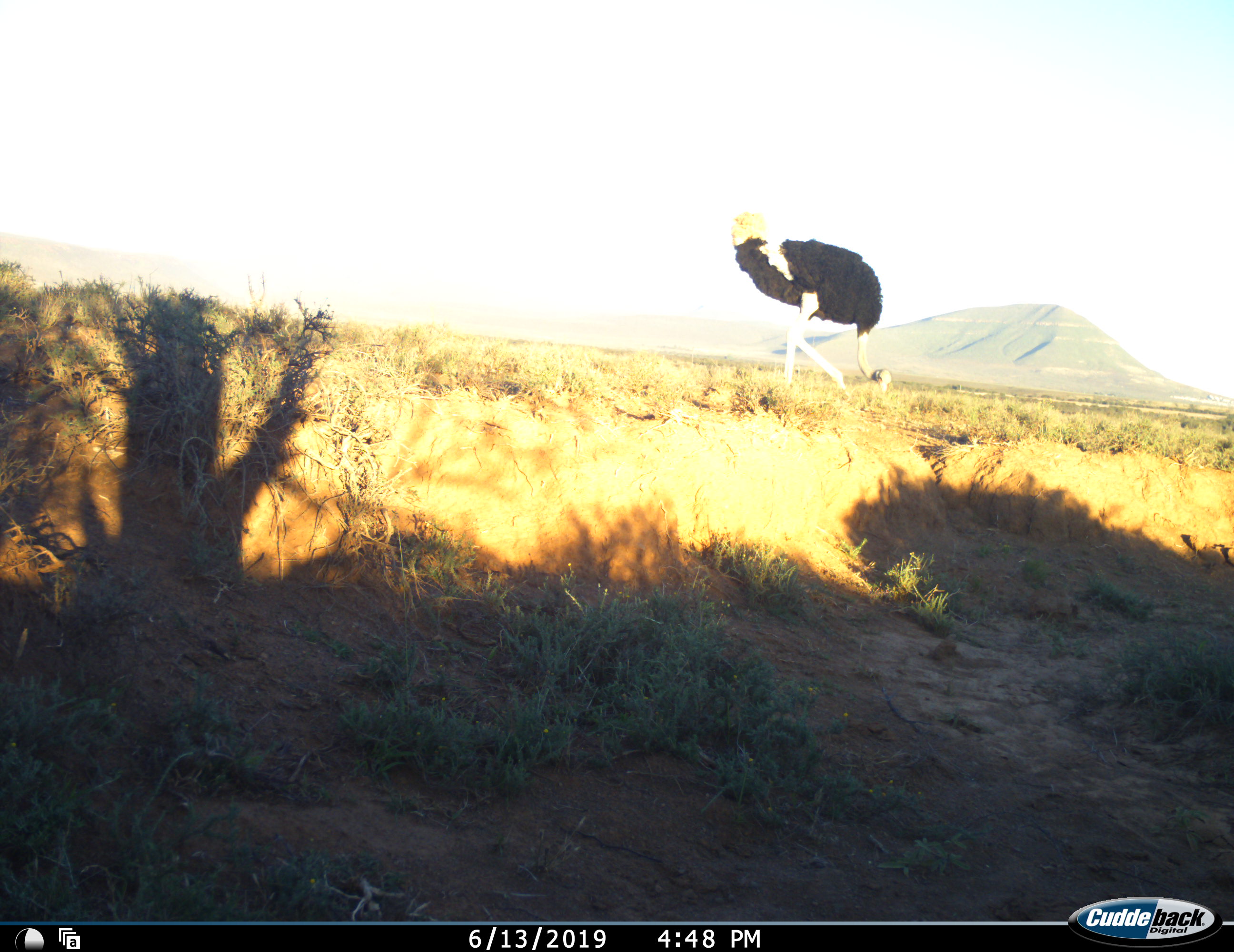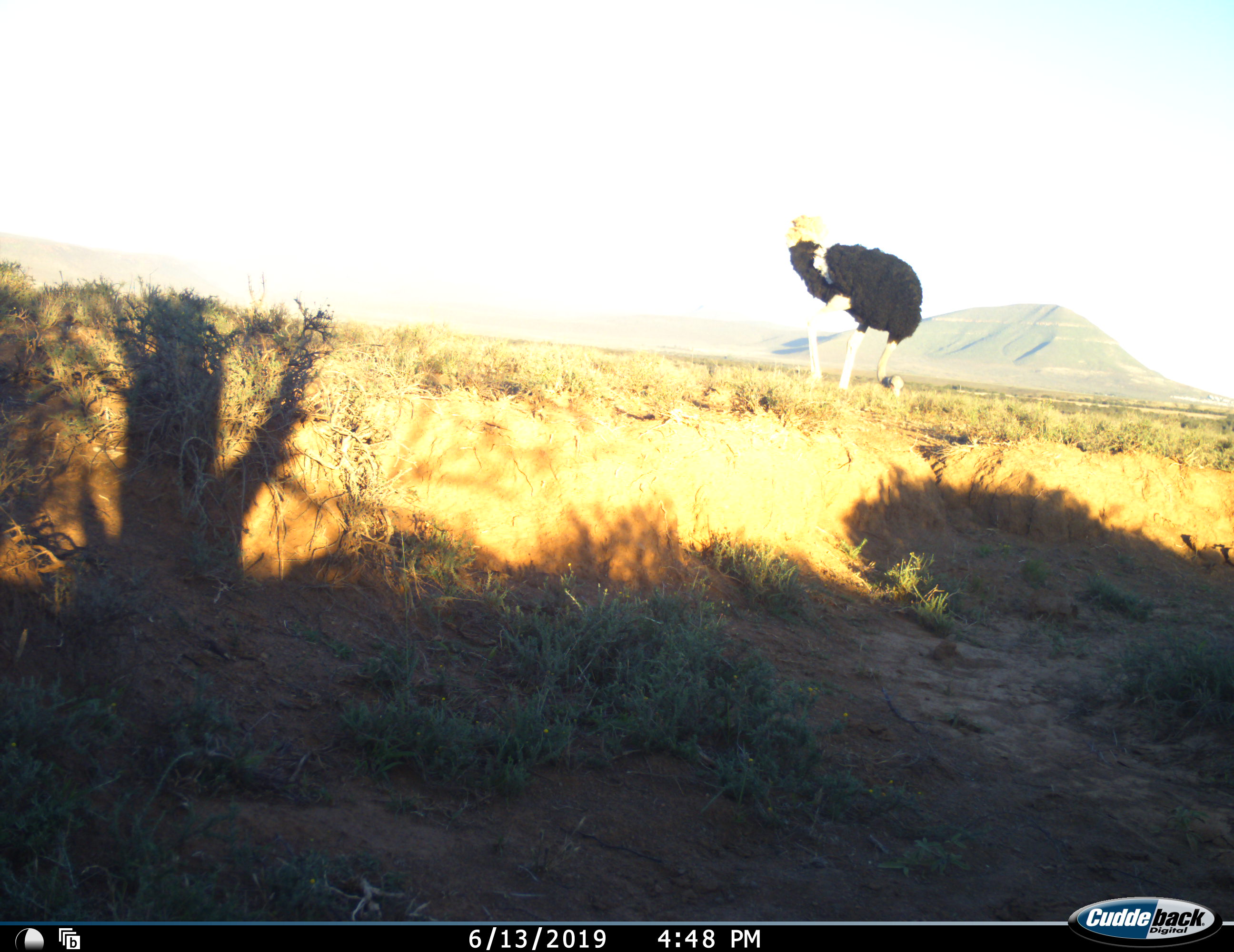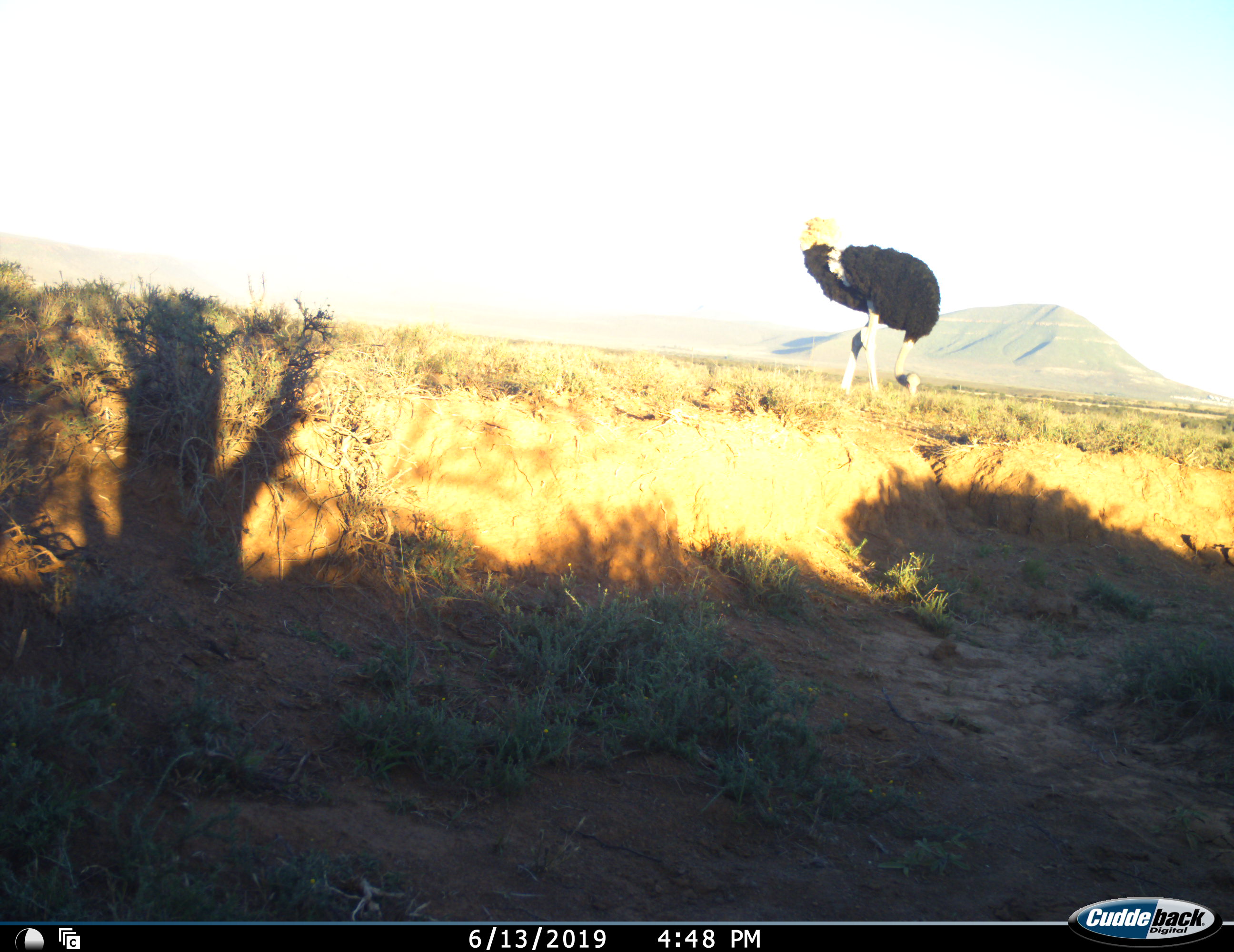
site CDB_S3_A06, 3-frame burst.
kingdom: Animalia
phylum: Chordata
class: Aves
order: Struthioniformes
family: Struthionidae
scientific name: Struthionidae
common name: ostrich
Ostrich (Struthionidae), count 1. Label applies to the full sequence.